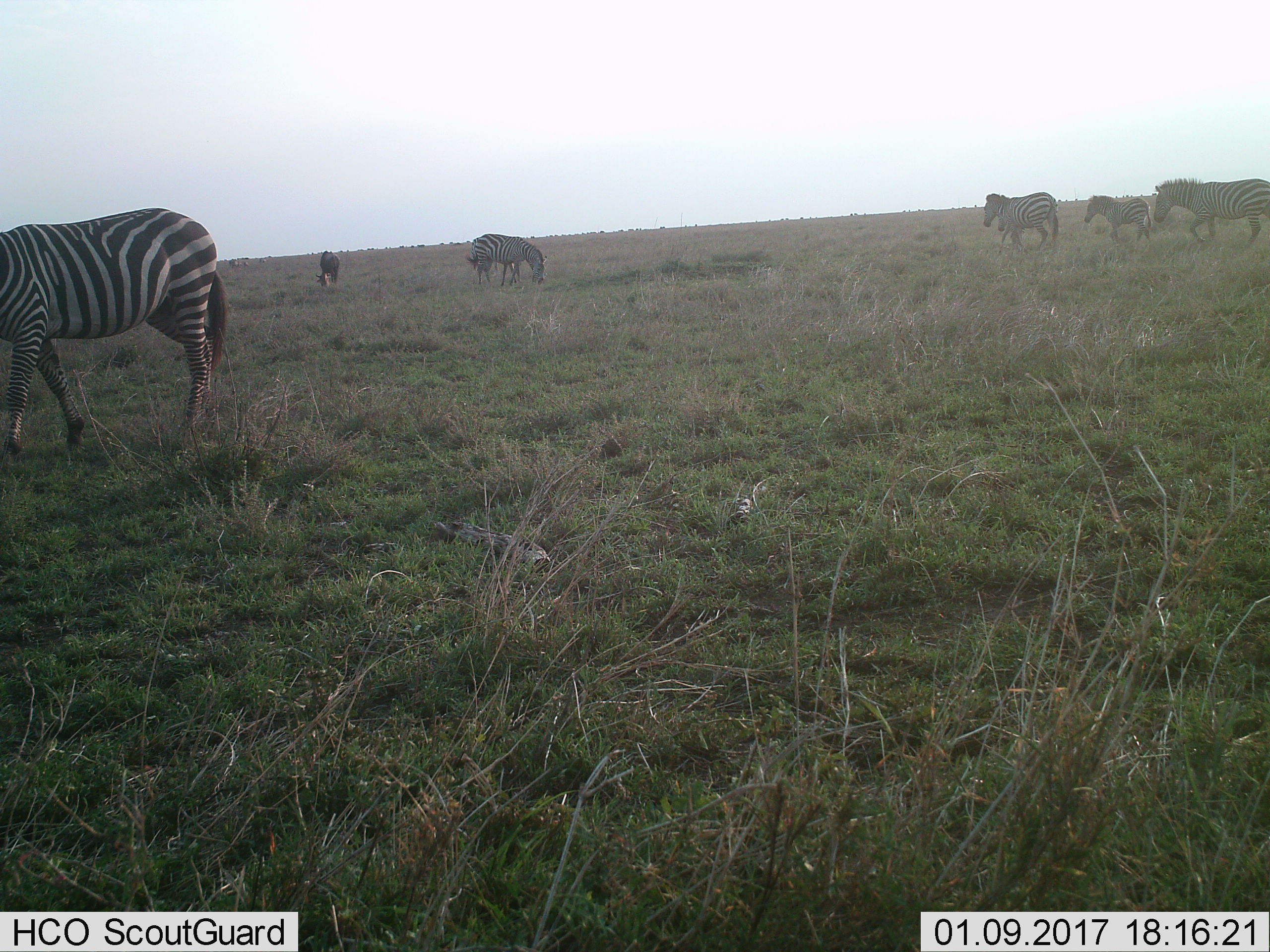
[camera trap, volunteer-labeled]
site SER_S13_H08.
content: unidentified animal